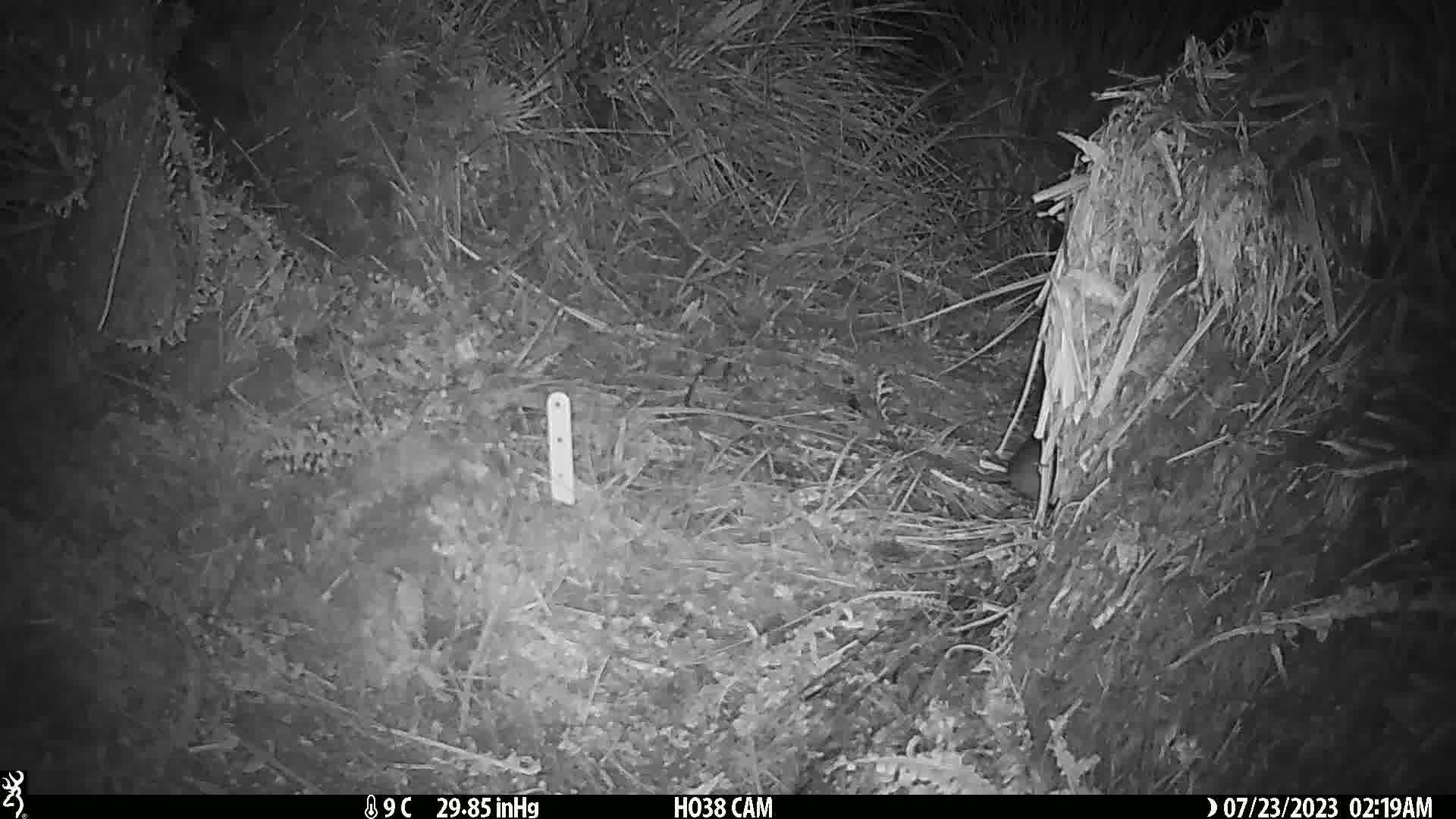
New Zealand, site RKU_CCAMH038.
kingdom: Animalia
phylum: Chordata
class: Mammalia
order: Rodentia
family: Muridae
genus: Rattus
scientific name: Rattus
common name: rat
Rat (Rattus).